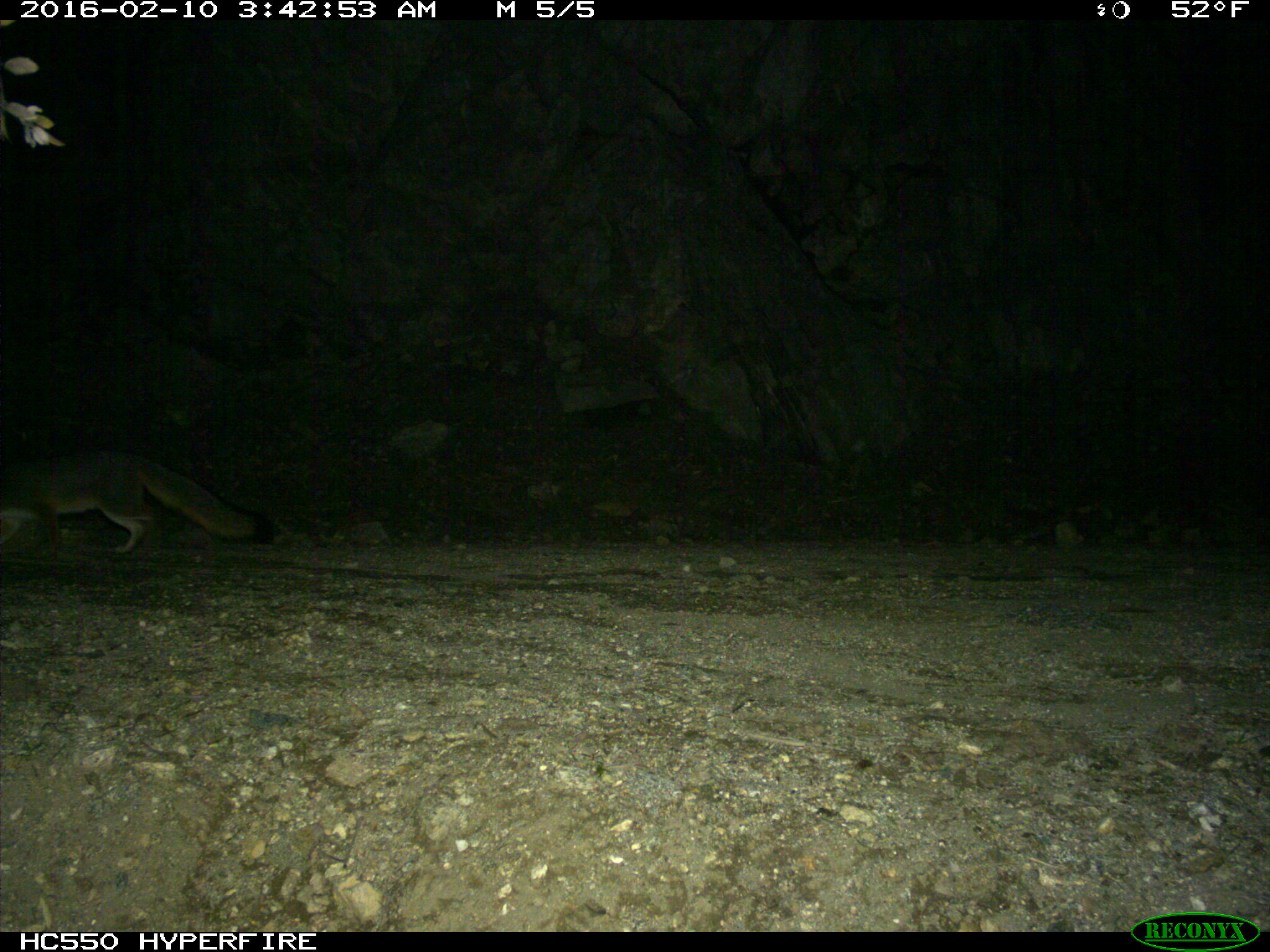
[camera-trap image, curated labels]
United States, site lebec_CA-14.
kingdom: Animalia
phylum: Chordata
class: Mammalia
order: Carnivora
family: Canidae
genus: Urocyon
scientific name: Urocyon cinereoargenteus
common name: gray fox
Urocyon cinereoargenteus (gray fox).